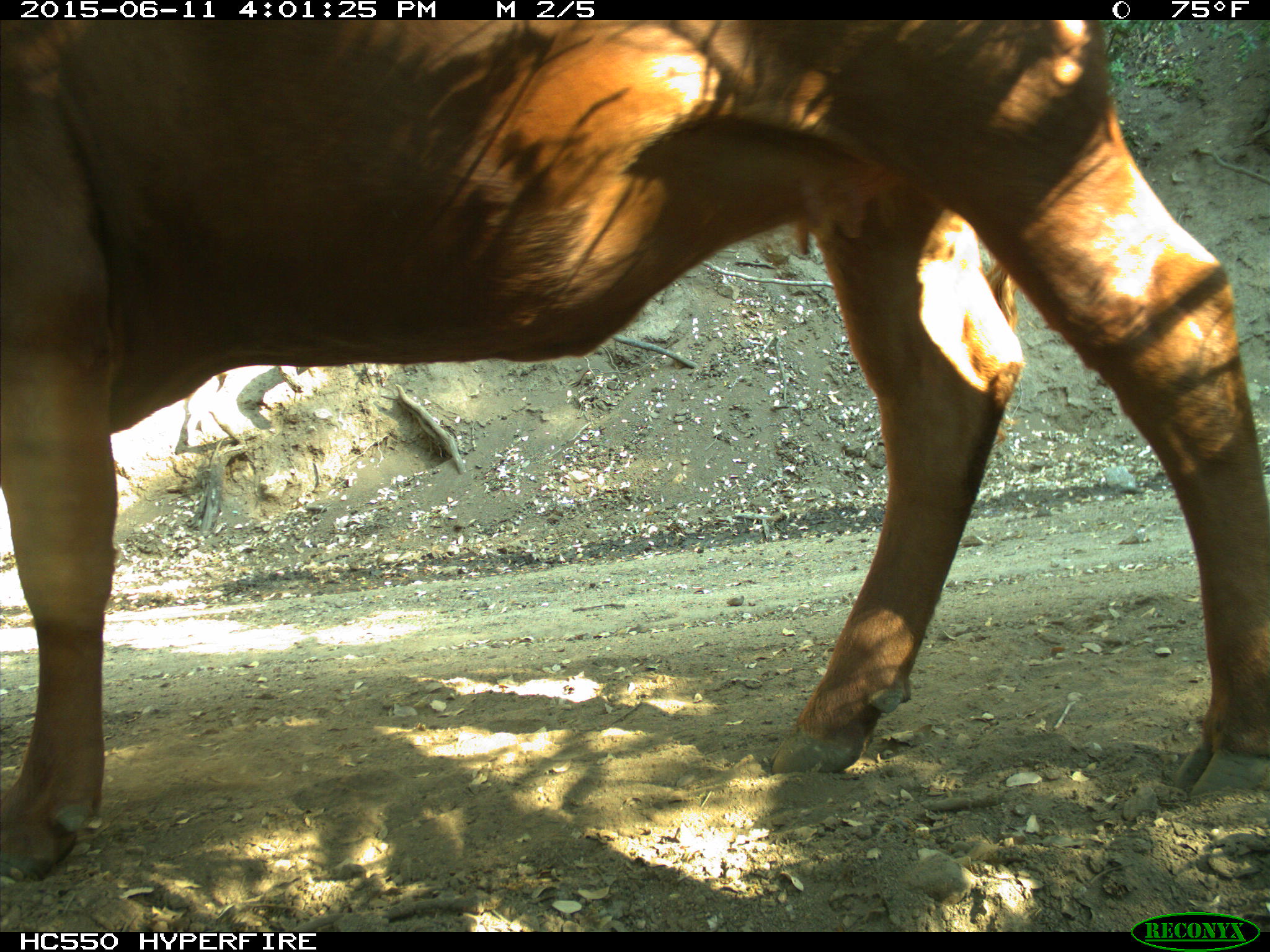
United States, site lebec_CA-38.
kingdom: Animalia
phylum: Chordata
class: Mammalia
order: Artiodactyla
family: Bovidae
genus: Bos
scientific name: Bos taurus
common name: domestic cow